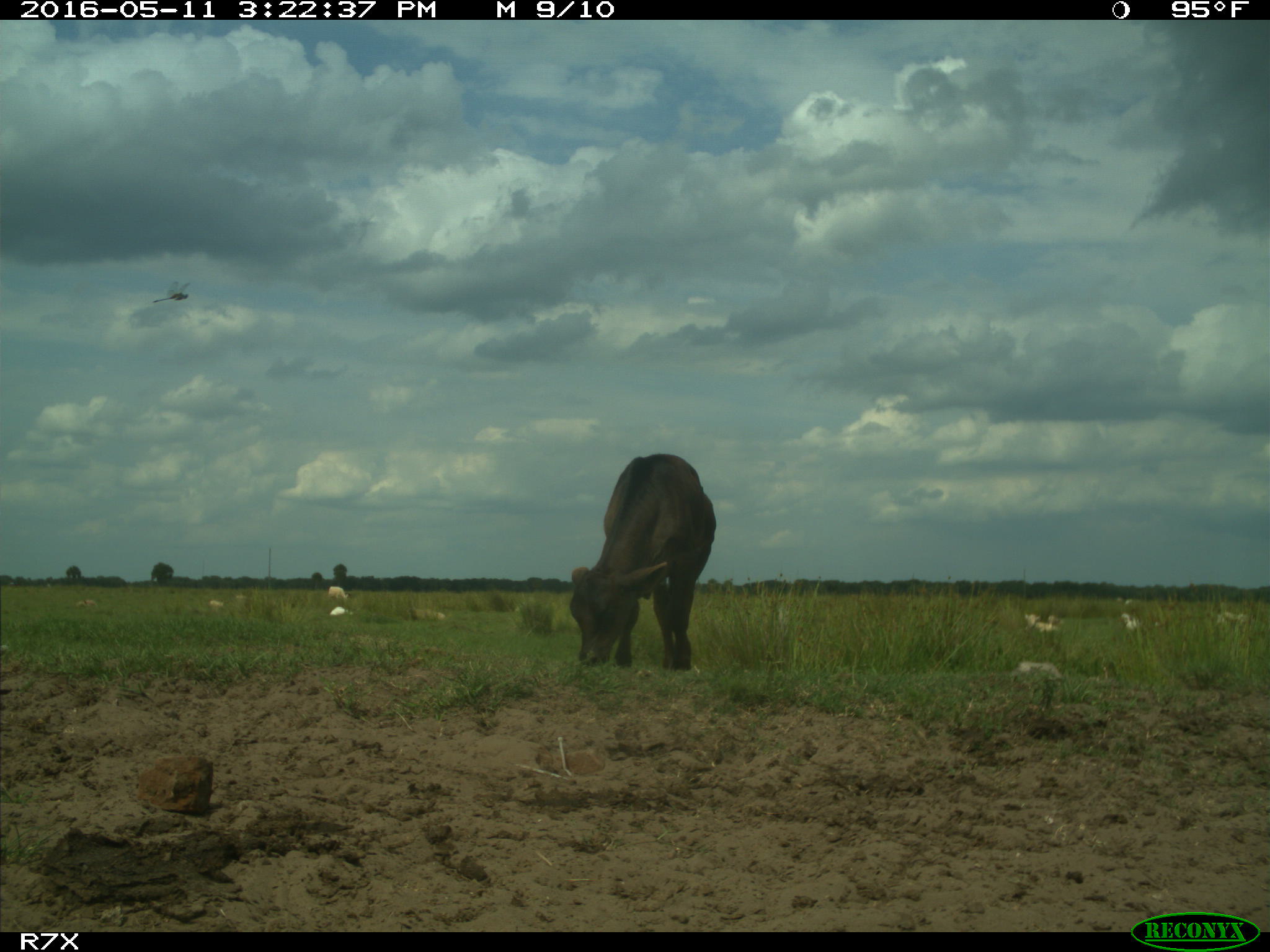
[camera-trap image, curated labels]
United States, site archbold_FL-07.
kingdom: Animalia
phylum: Chordata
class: Mammalia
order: Artiodactyla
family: Bovidae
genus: Bos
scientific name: Bos taurus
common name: domestic cow